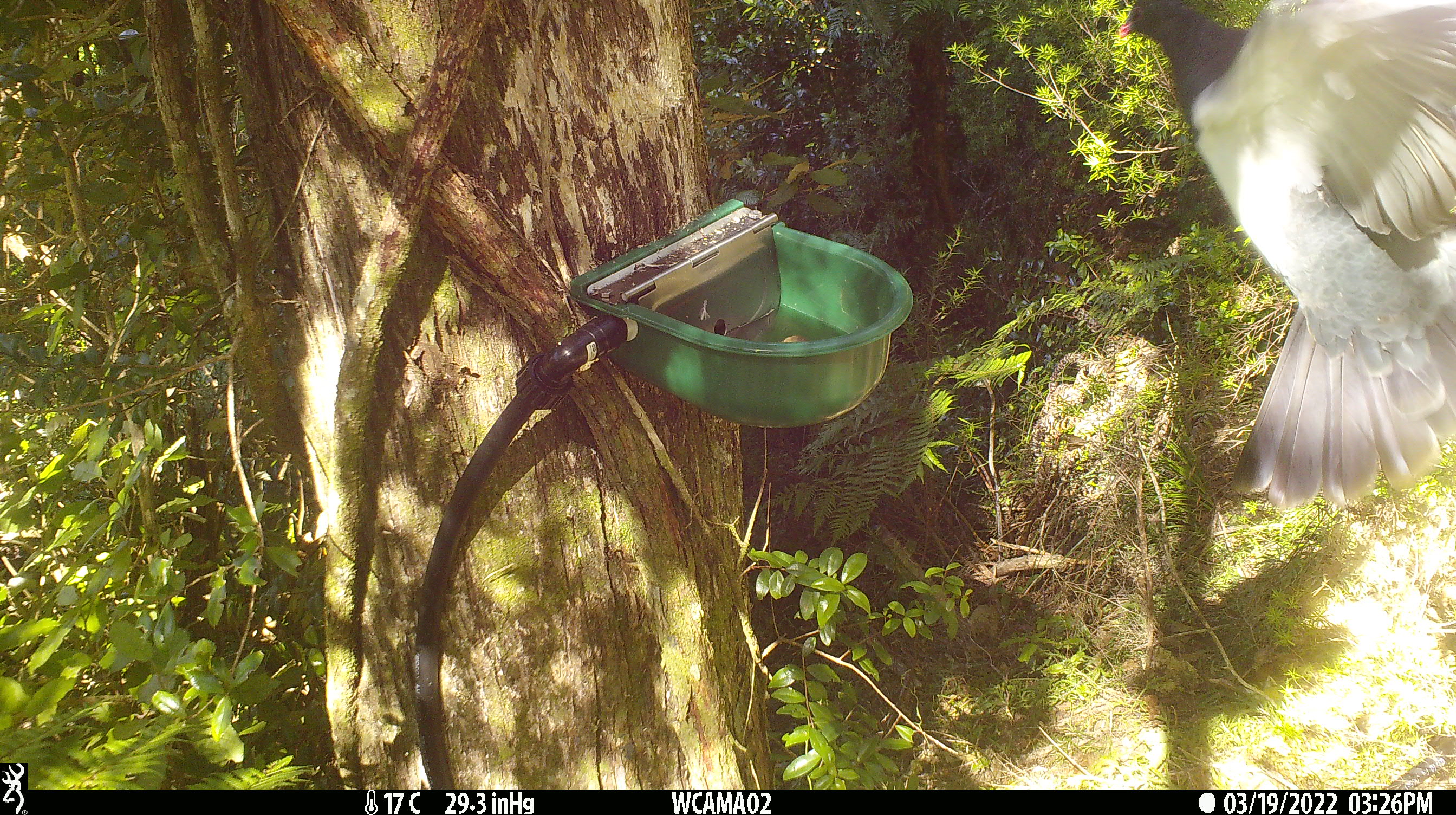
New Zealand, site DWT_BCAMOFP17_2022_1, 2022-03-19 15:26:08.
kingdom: Animalia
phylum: Chordata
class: Aves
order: Columbiformes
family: Columbidae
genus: Hemiphaga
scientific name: Hemiphaga novaeseelandiae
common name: new zealand pigeon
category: kereru